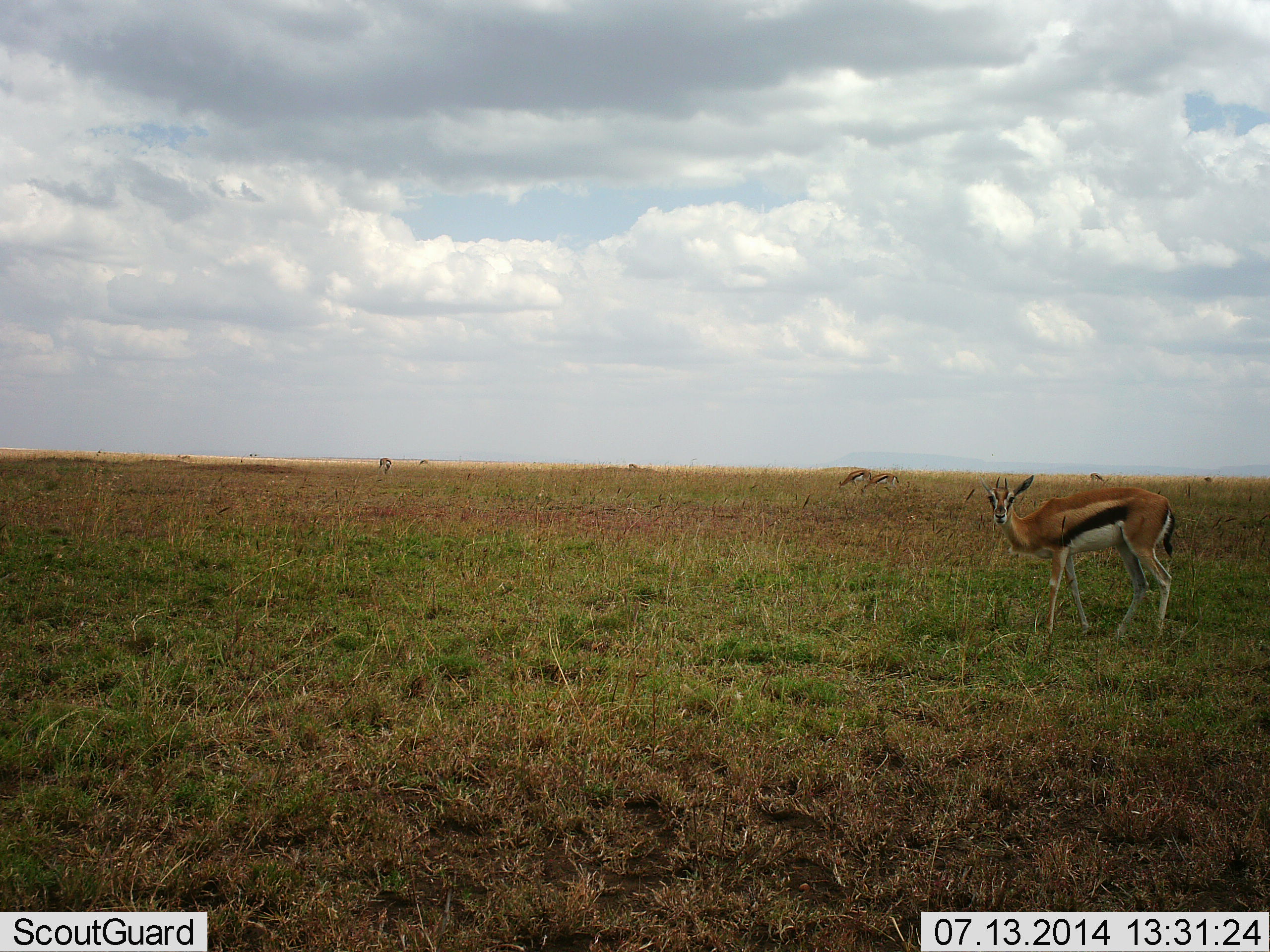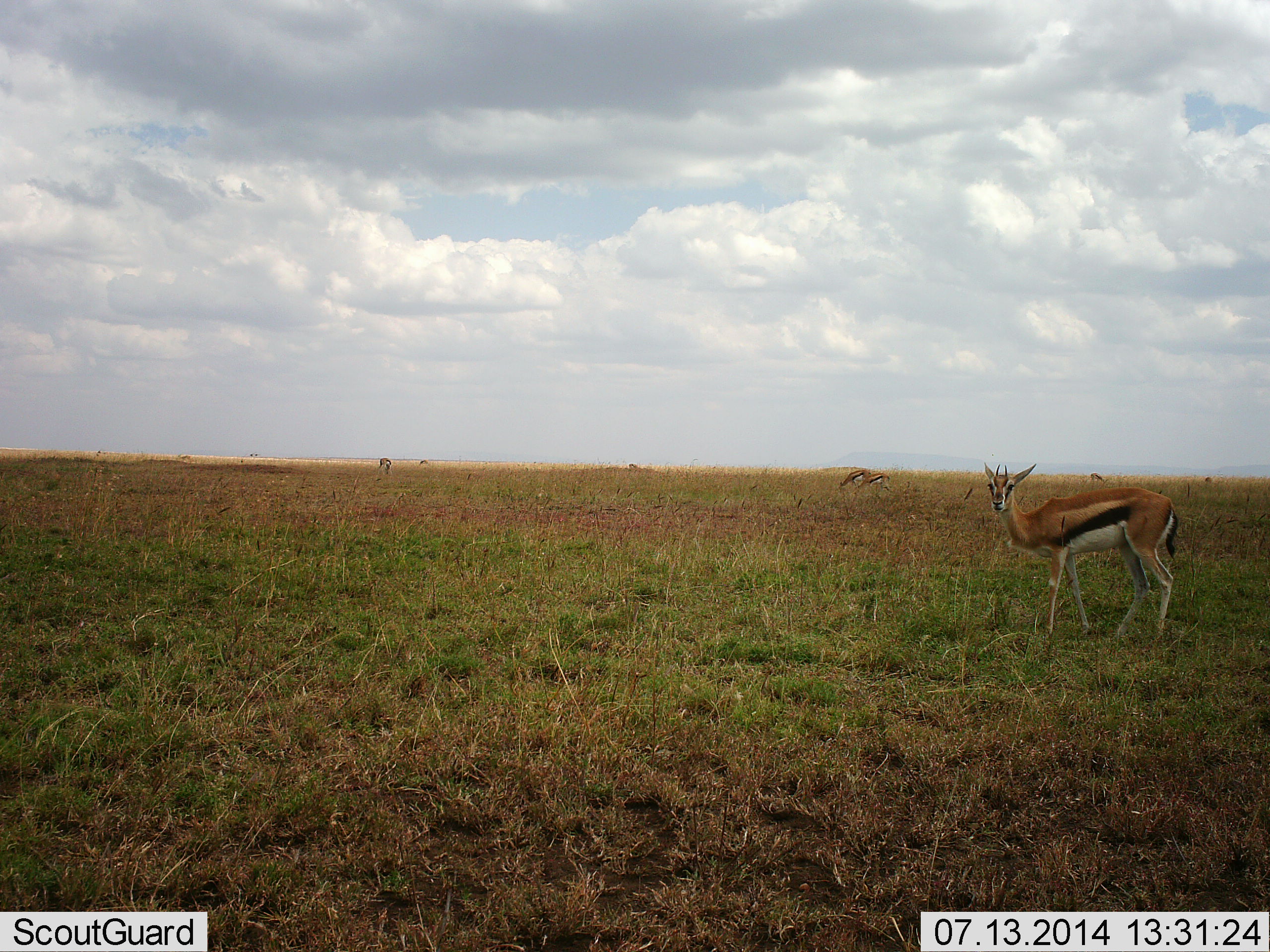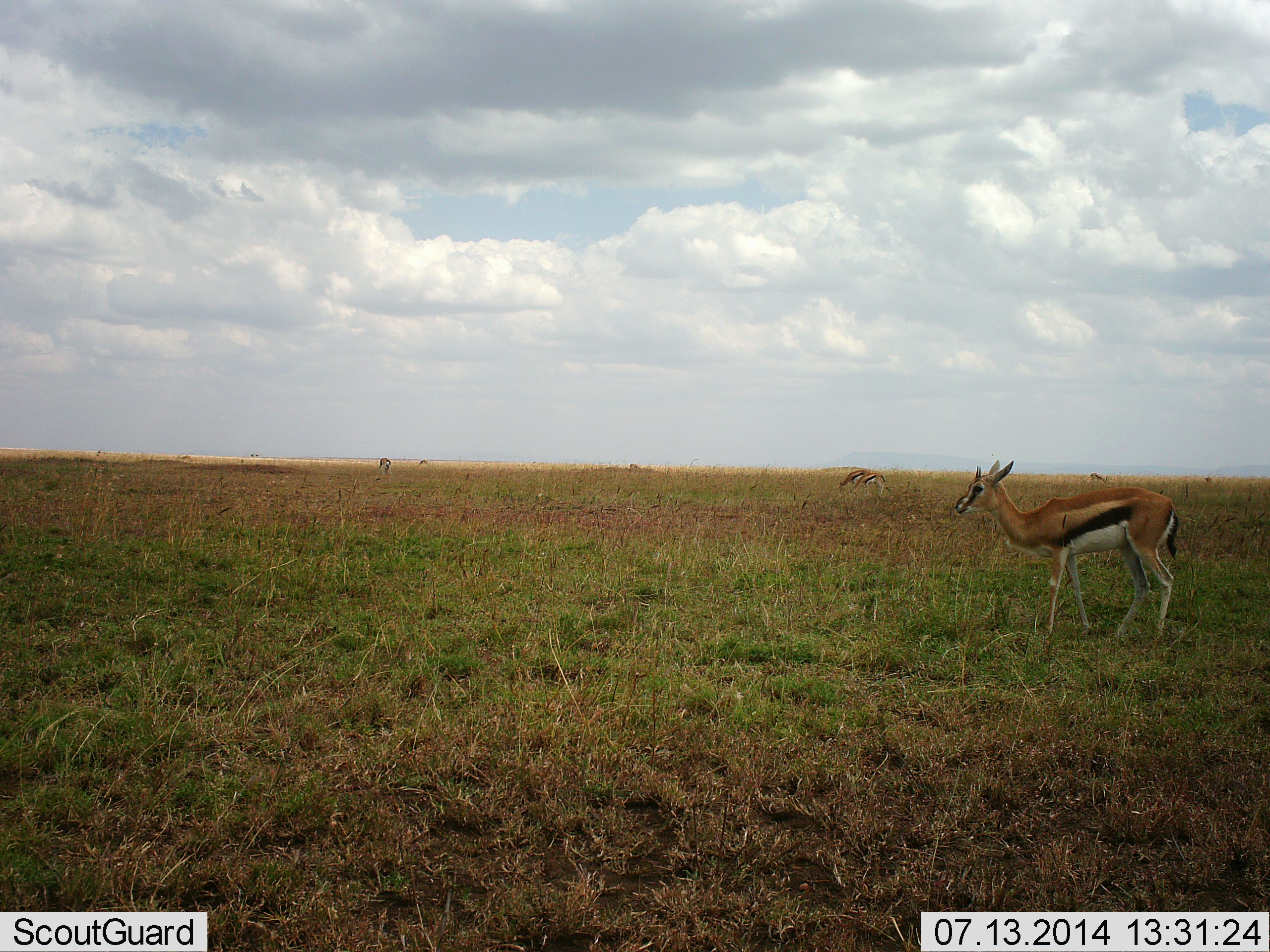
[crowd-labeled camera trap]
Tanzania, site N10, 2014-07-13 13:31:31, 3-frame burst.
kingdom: Animalia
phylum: Chordata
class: Mammalia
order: Artiodactyla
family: Bovidae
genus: Eudorcas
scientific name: Eudorcas thomsonii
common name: thomson's gazelle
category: gazellethomsons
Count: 4.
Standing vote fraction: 100%.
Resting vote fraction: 0%.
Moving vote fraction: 0%.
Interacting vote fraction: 0%.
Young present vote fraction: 0%.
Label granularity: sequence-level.